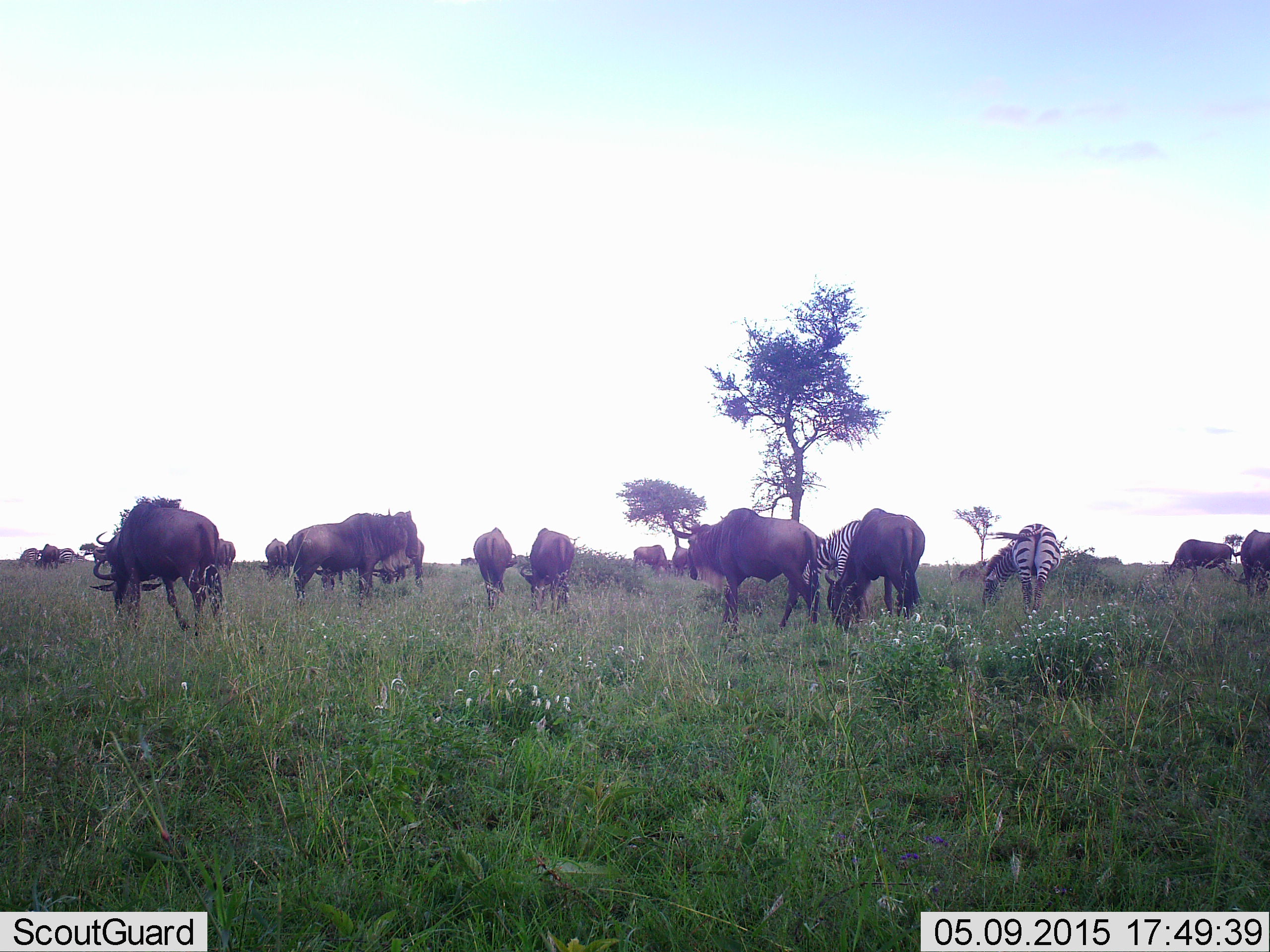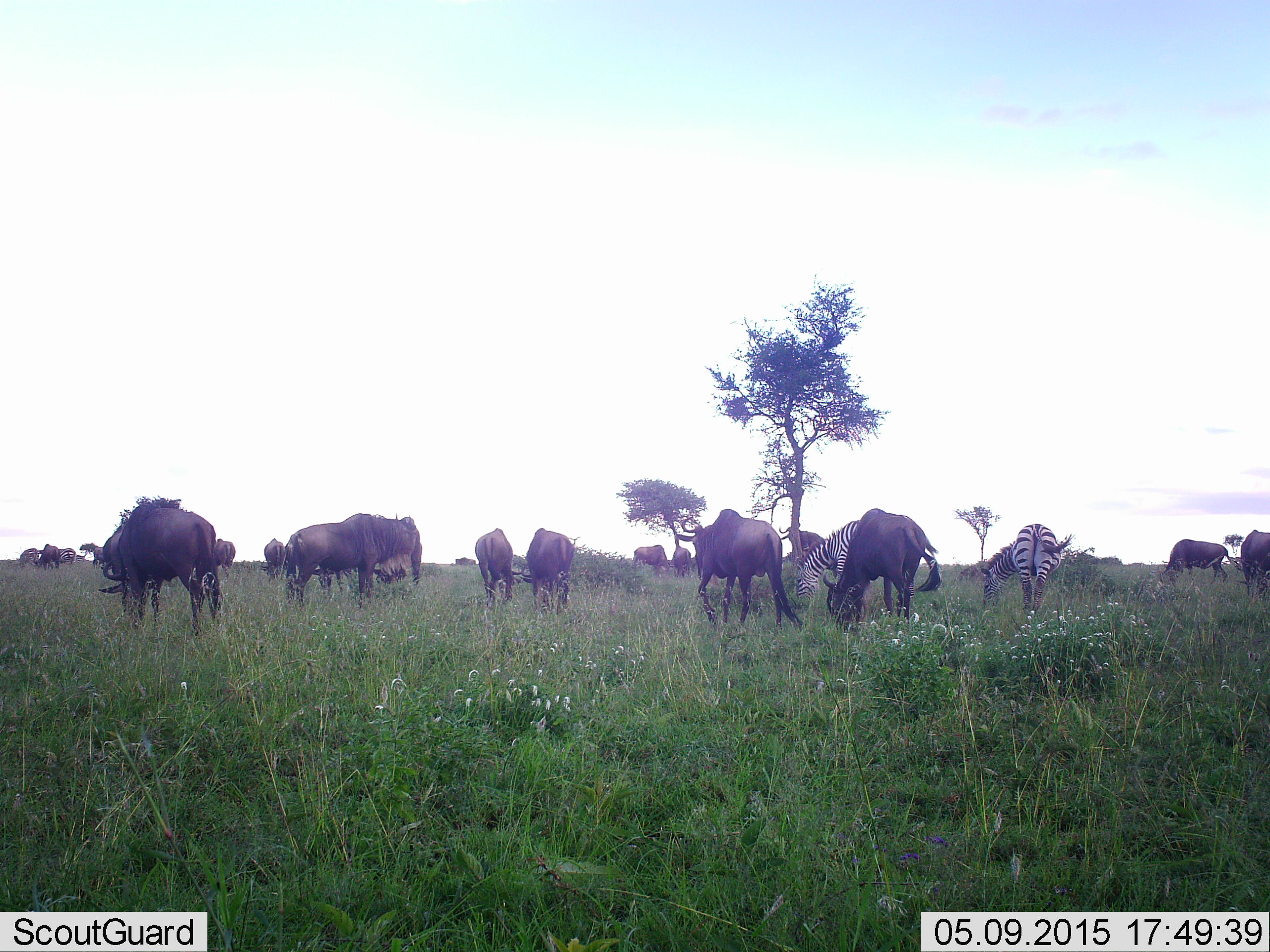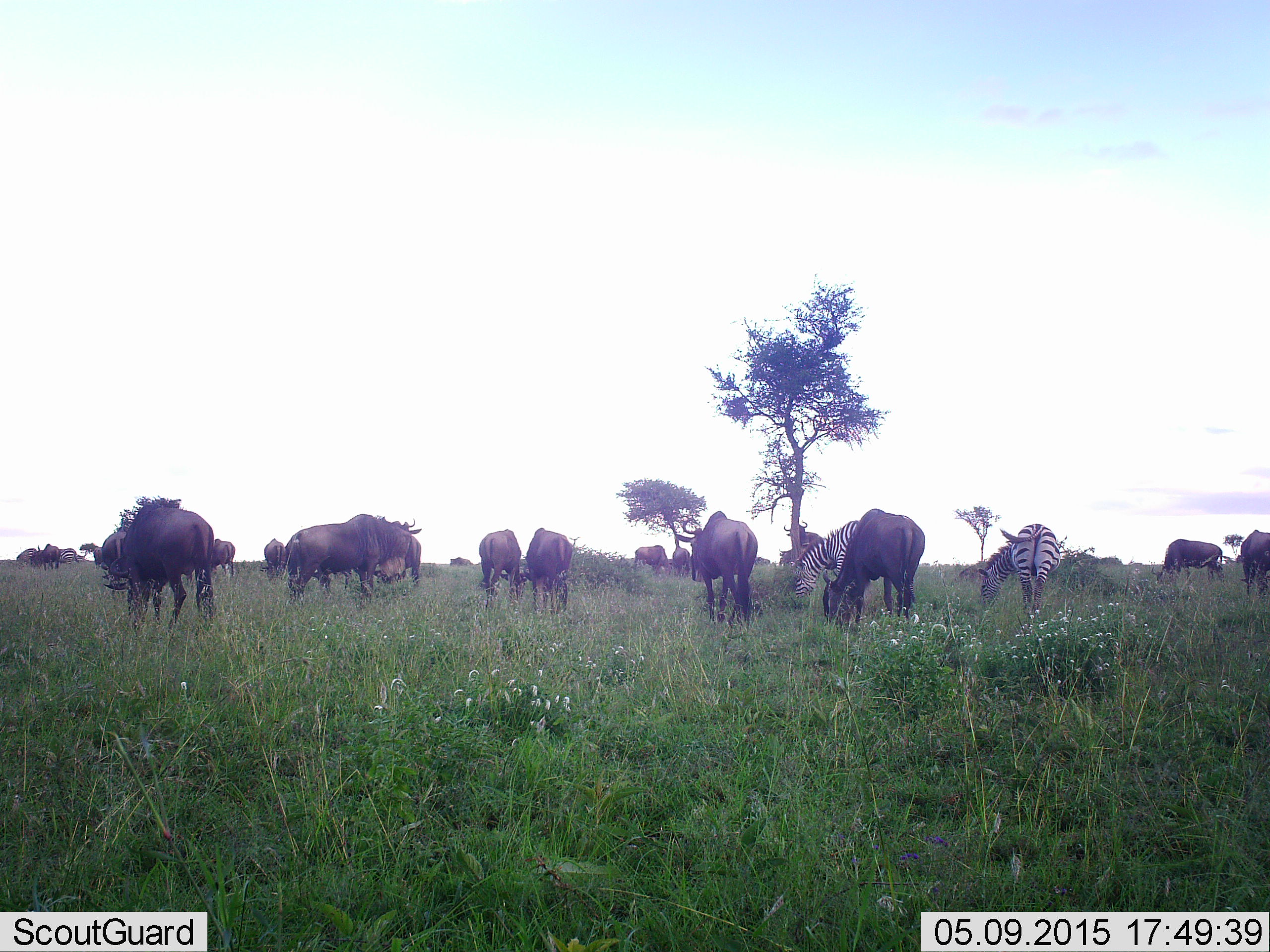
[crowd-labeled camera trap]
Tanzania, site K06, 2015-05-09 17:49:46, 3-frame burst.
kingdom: Animalia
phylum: Chordata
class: Mammalia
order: Artiodactyla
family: Bovidae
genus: Connochaetes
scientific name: Connochaetes taurinus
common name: blue wildebeest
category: wildebeest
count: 11-50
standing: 40%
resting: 0%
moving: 20%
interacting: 10%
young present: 0%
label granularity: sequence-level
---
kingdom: Animalia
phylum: Chordata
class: Mammalia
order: Perissodactyla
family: Equidae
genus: Equus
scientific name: Equus quagga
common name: plains zebra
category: zebra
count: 2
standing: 10%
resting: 0%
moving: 0%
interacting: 10%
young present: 0%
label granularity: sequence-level